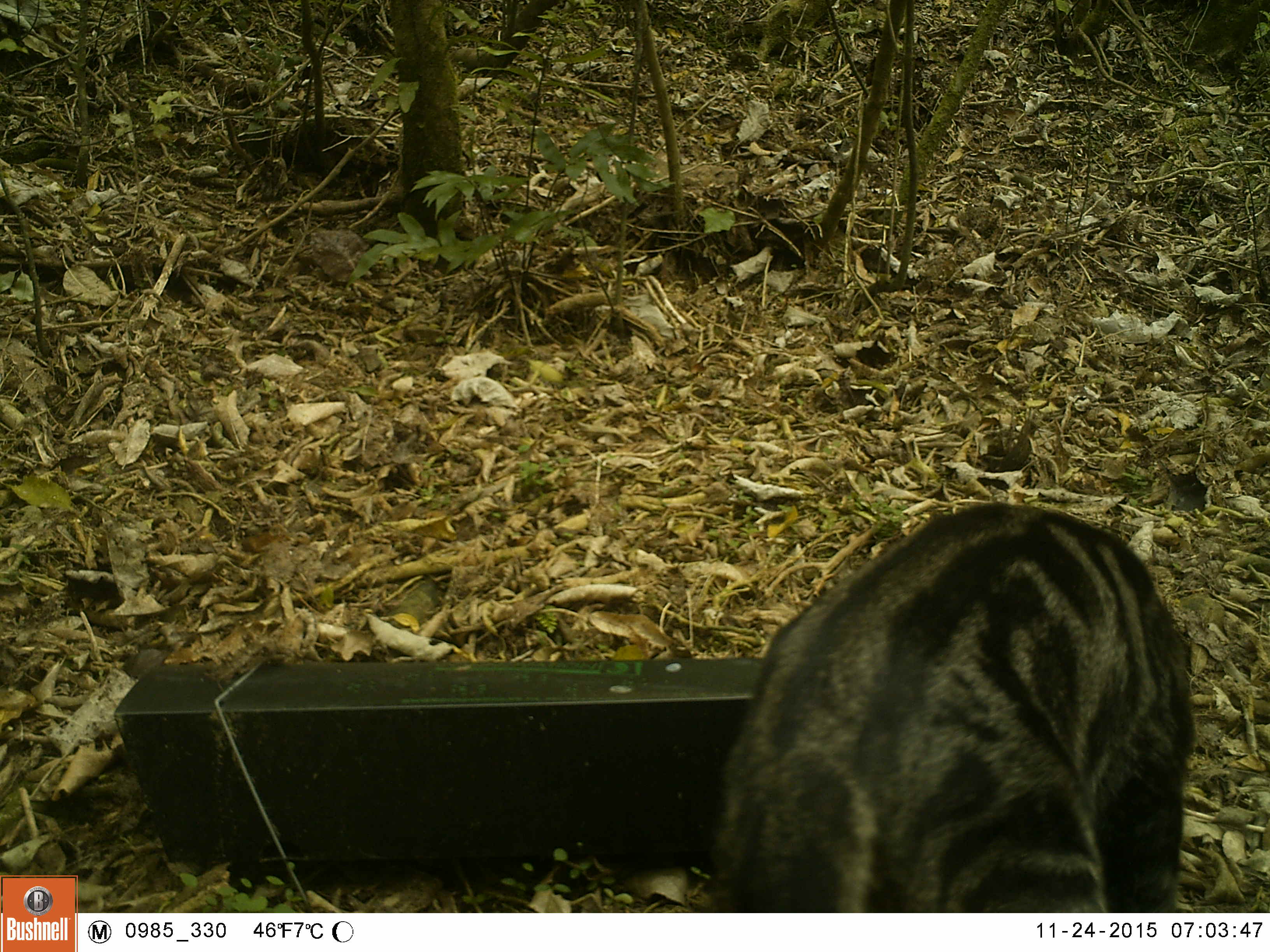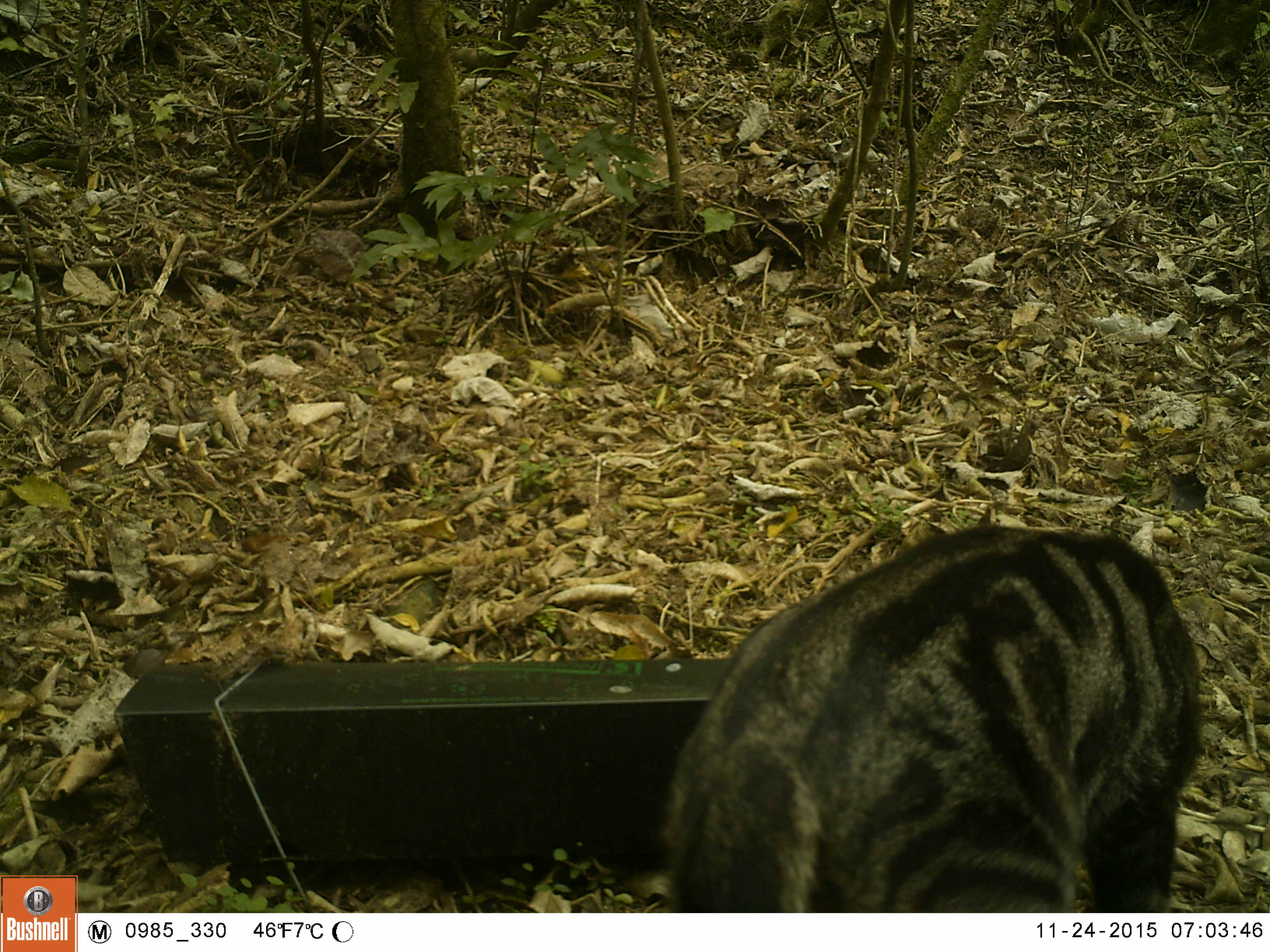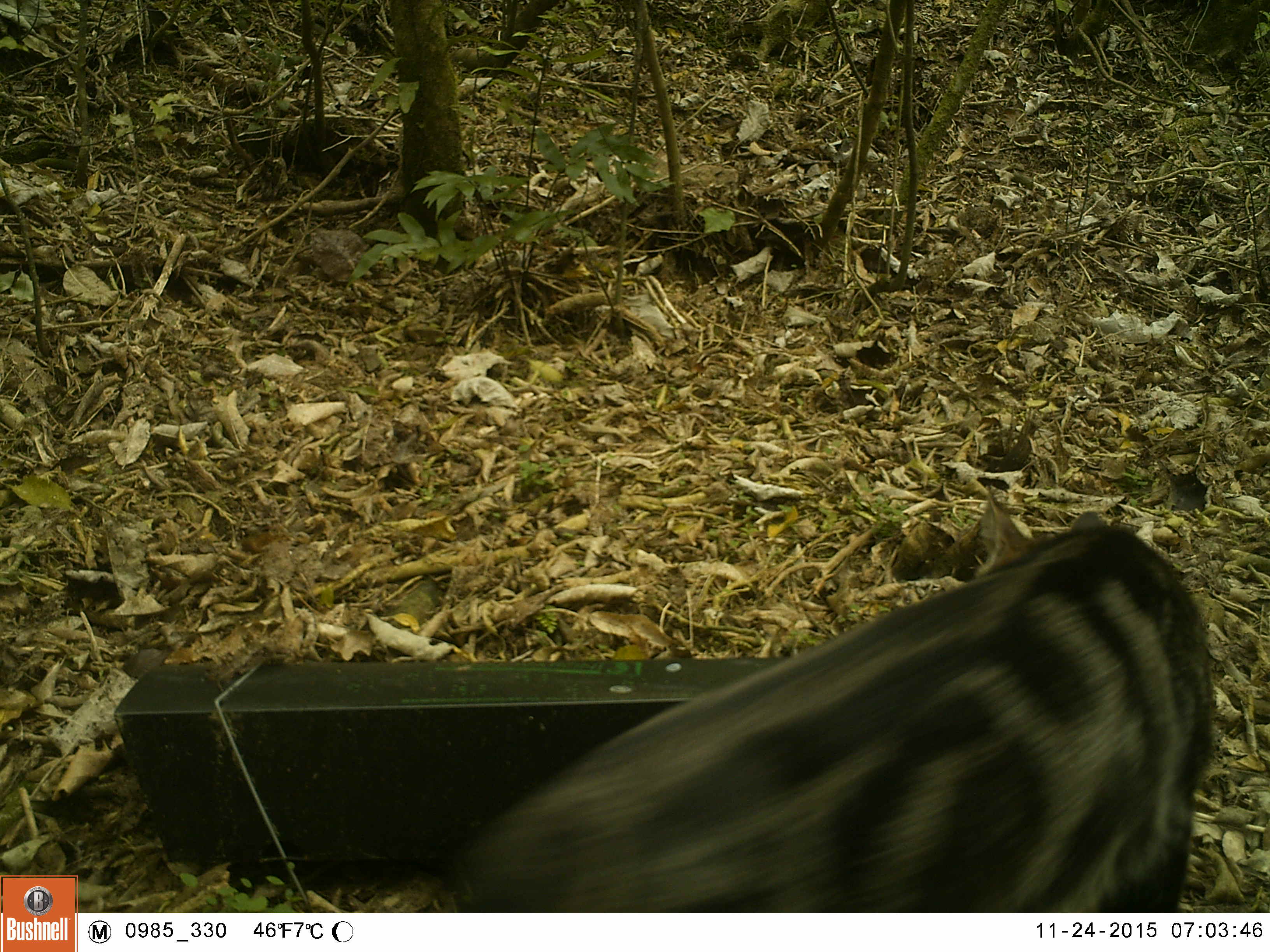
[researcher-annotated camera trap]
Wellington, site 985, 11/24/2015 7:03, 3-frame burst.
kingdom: Animalia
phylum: Chordata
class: Mammalia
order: Carnivora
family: Felidae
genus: Felis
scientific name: Felis catus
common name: cat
Cat (Felis catus).